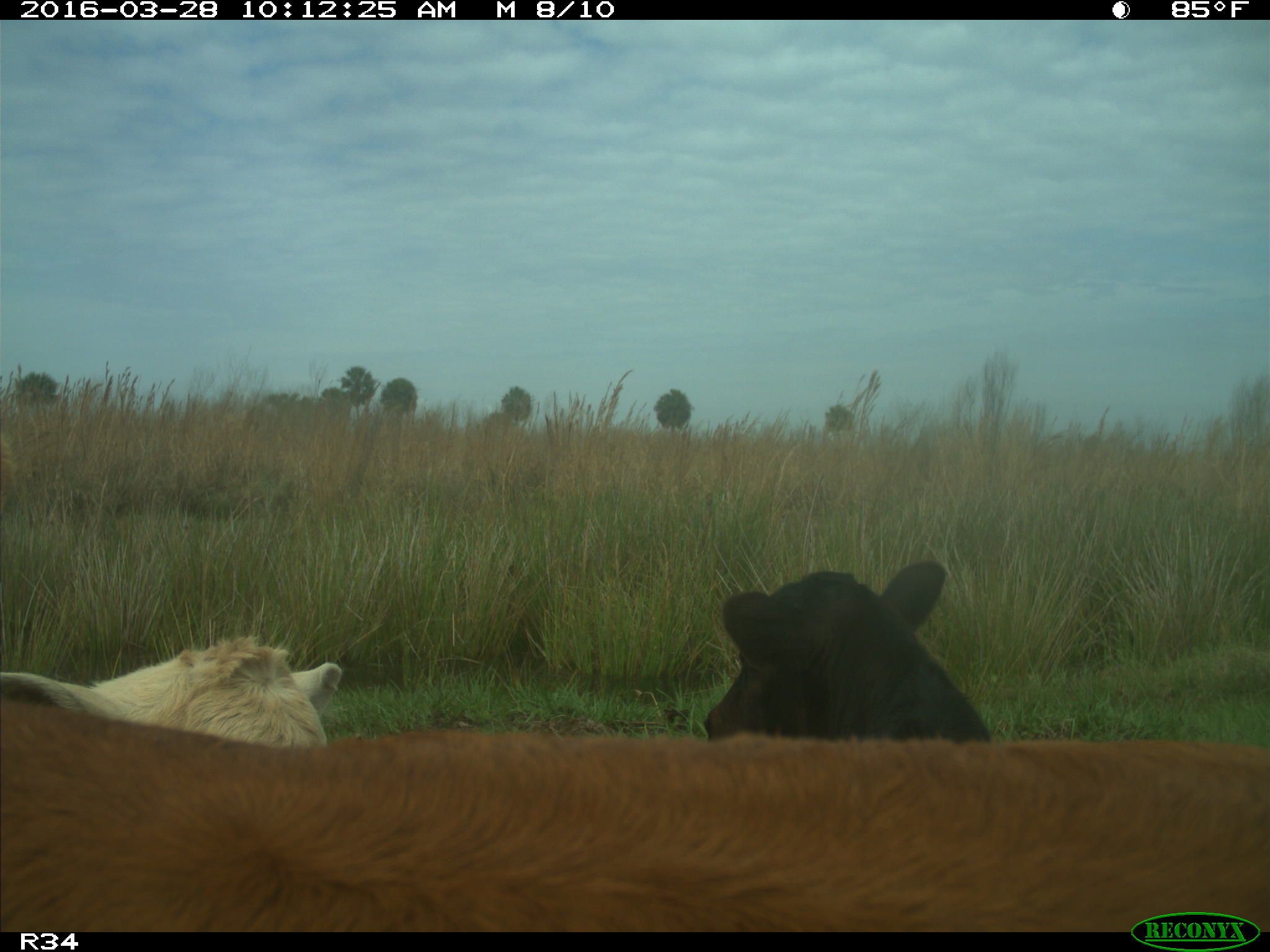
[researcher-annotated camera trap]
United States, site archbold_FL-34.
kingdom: Animalia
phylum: Chordata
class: Mammalia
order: Artiodactyla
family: Bovidae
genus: Bos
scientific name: Bos taurus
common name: domestic cow